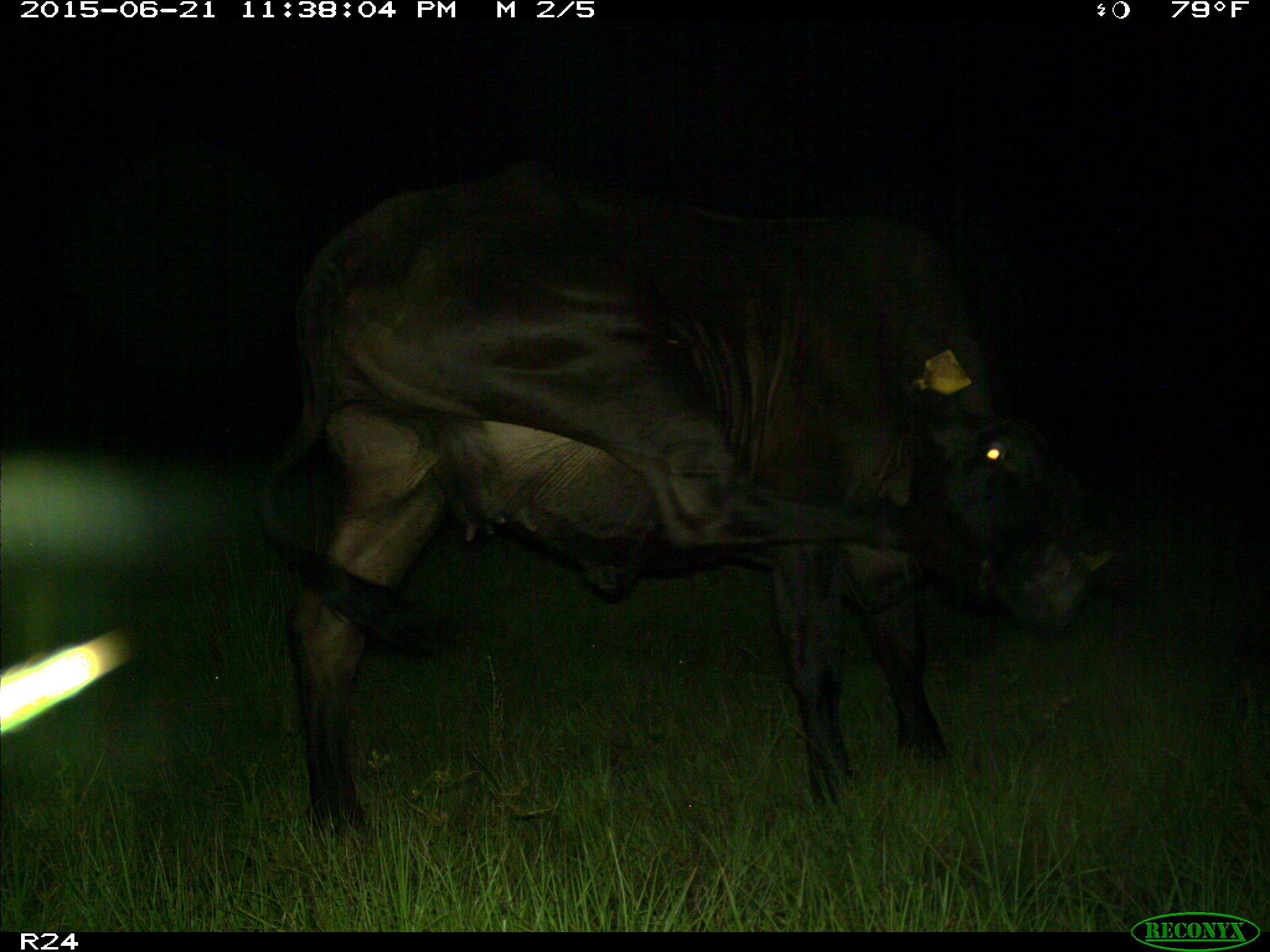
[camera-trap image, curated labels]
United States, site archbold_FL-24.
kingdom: Animalia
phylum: Chordata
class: Mammalia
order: Artiodactyla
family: Bovidae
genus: Bos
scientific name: Bos taurus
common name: domestic cow